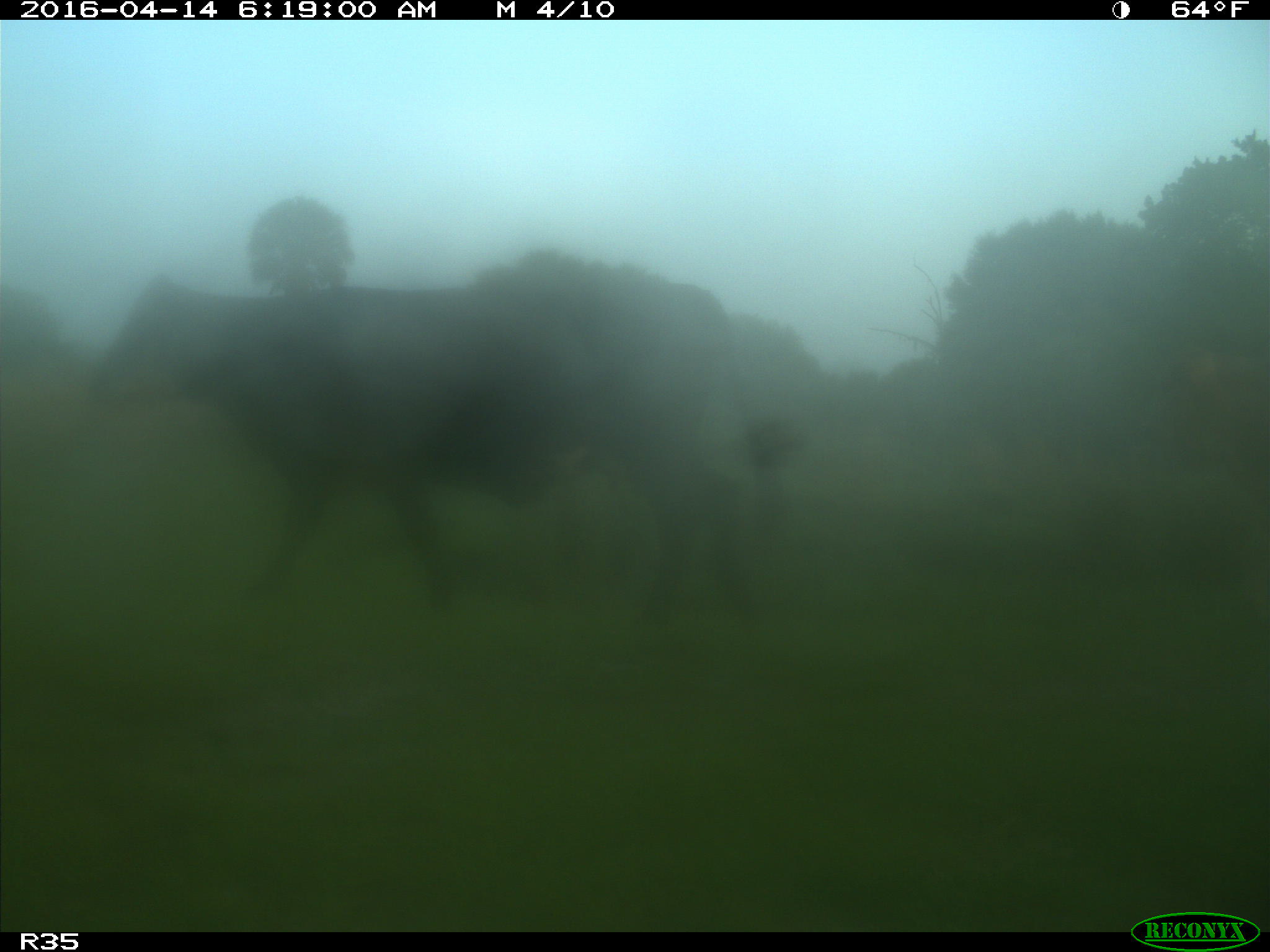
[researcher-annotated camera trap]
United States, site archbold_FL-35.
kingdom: Animalia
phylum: Chordata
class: Mammalia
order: Artiodactyla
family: Bovidae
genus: Bos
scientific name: Bos taurus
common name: domestic cow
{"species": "Bos taurus (domestic cow)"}